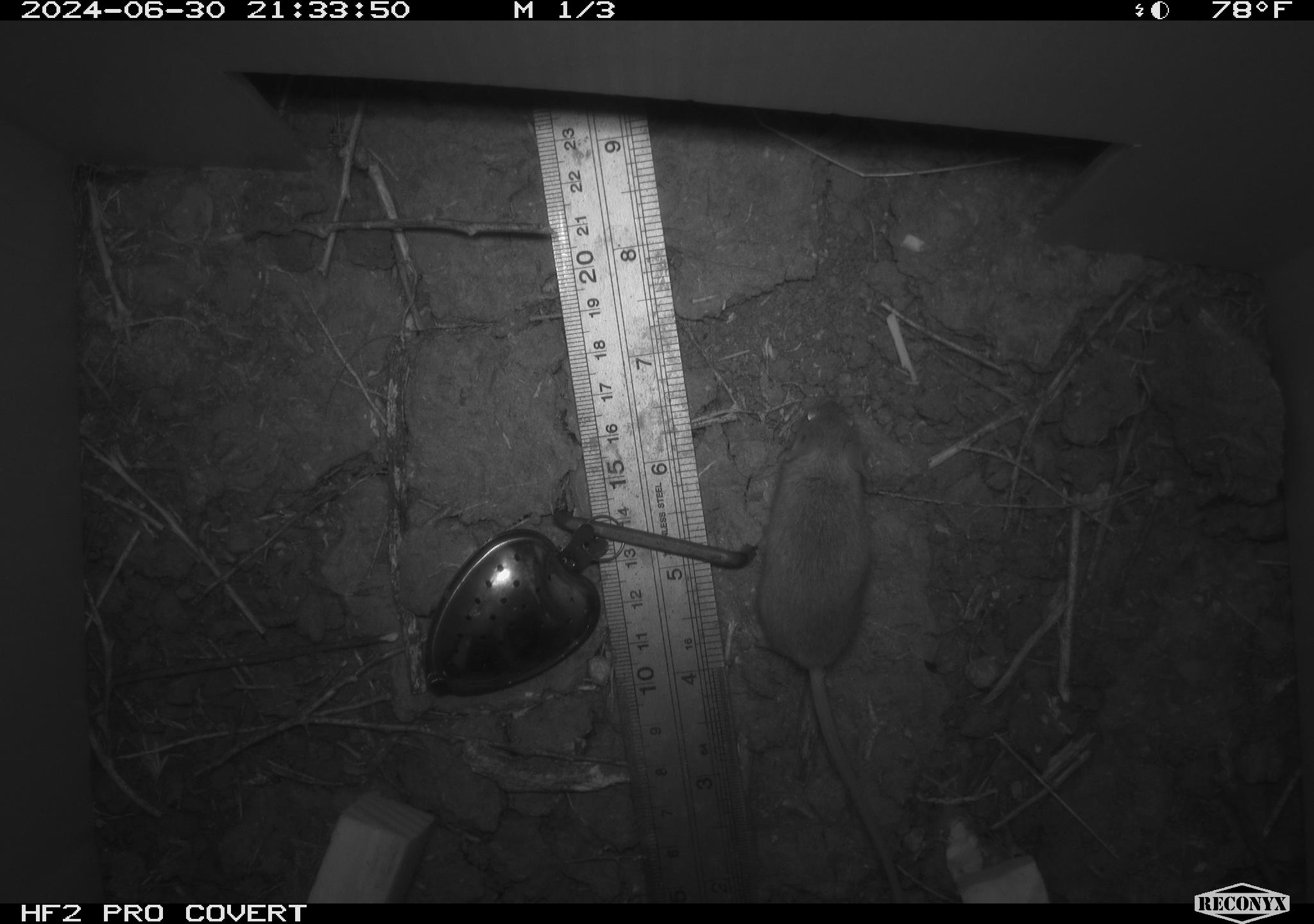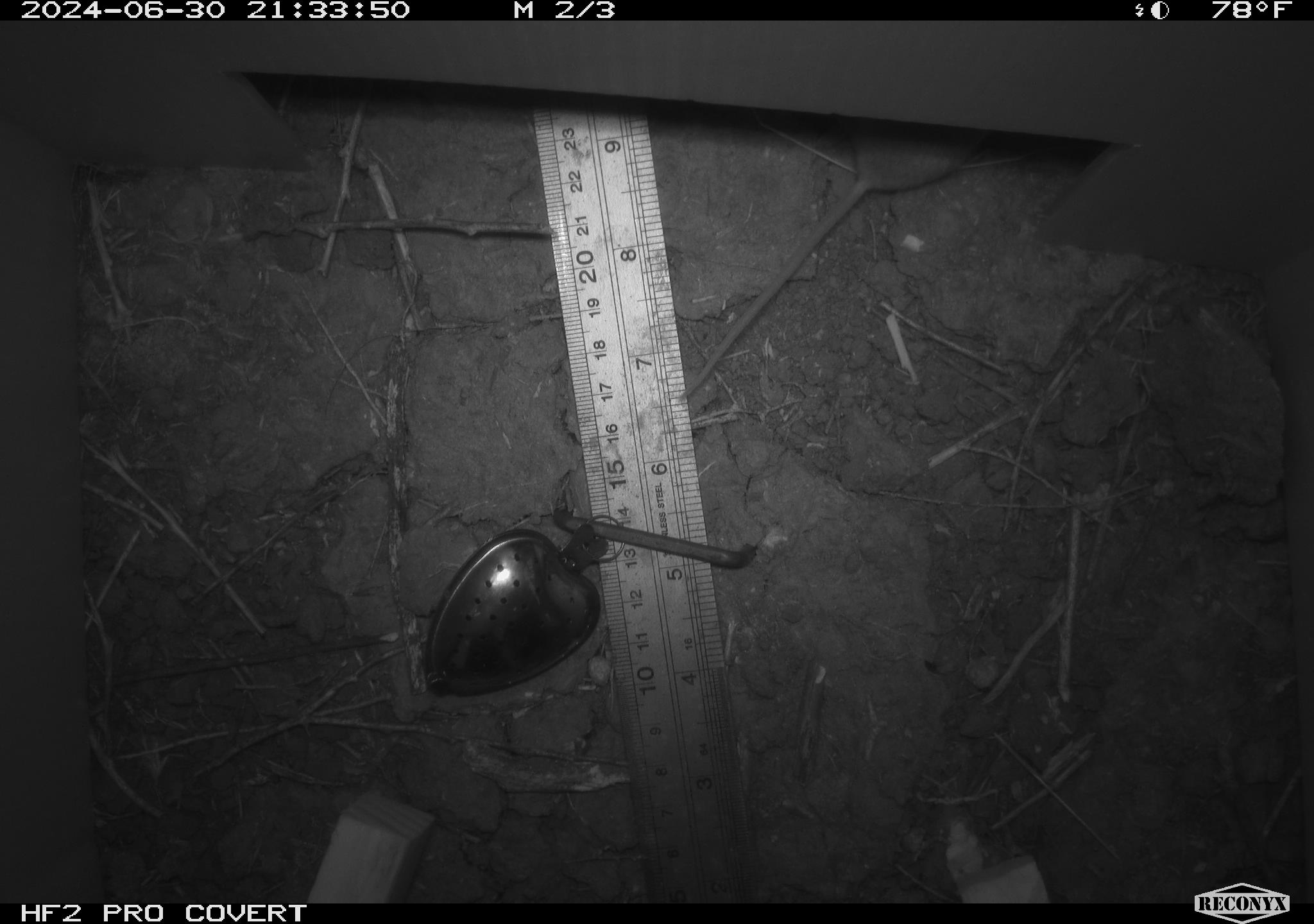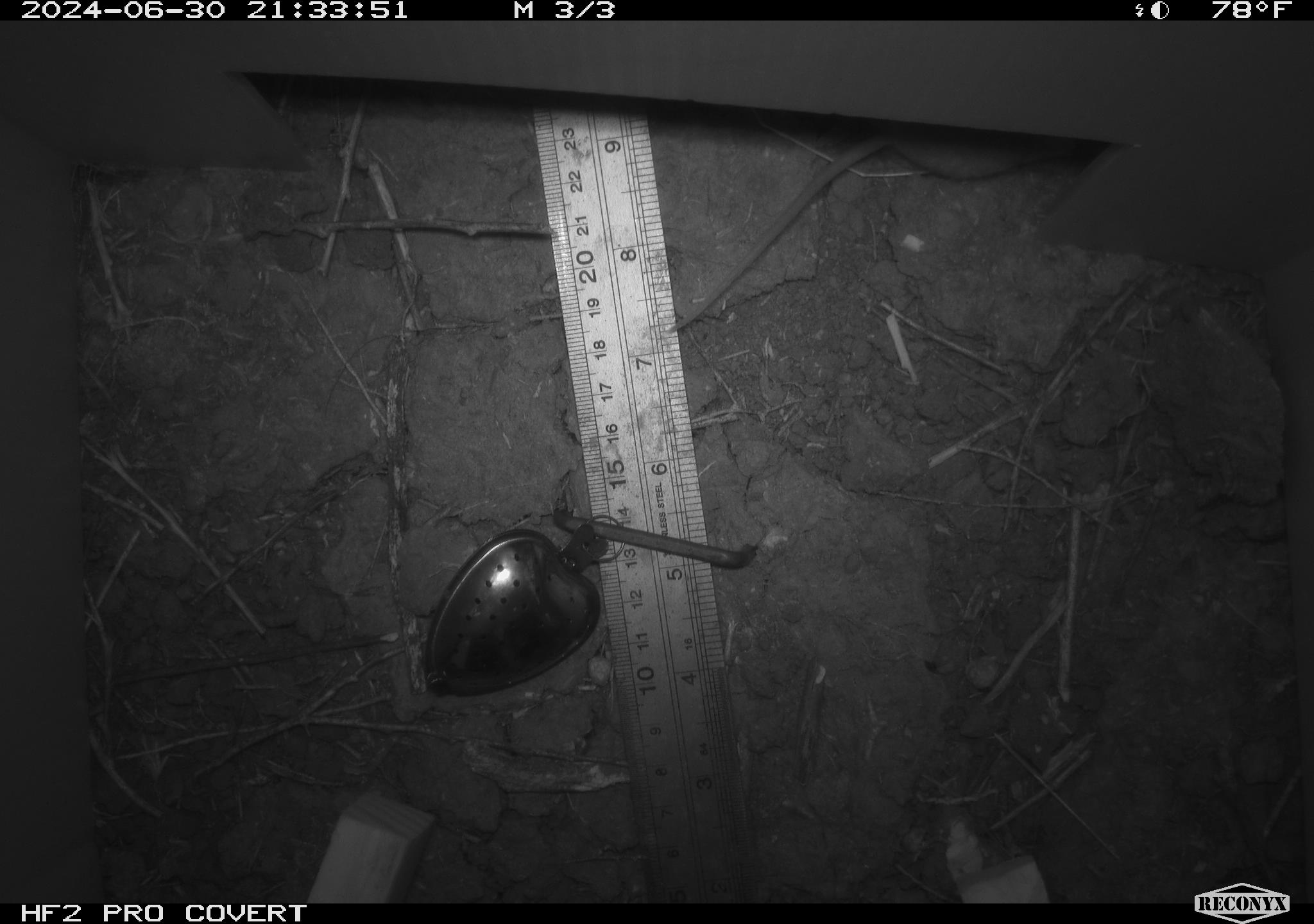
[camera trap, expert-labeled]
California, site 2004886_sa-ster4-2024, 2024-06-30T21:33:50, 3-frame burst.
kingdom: Animalia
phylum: Chordata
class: Mammalia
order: Rodentia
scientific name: Rodentia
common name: mouse species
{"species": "mouse species (Rodentia)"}